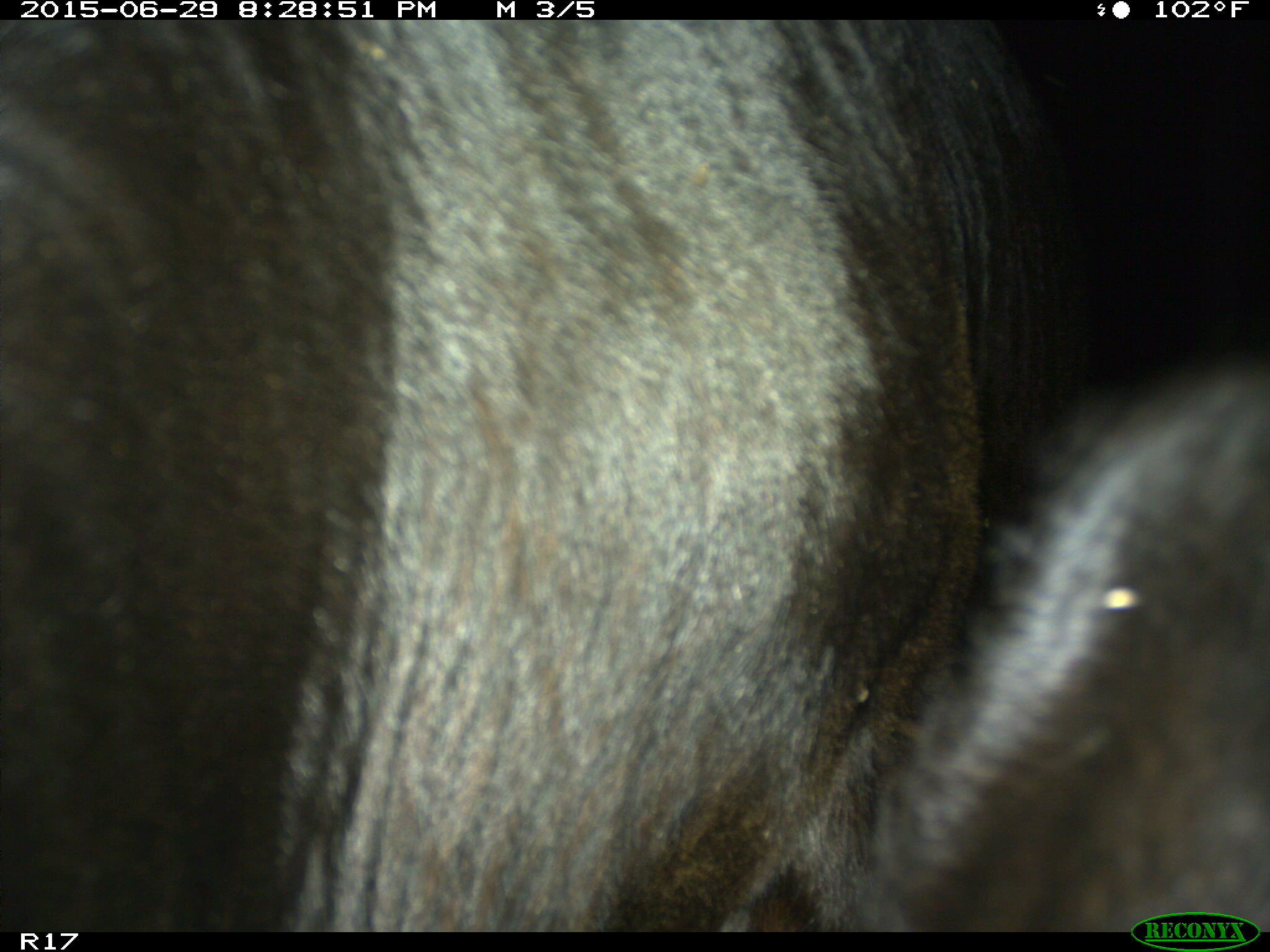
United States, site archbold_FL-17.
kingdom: Animalia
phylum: Chordata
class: Mammalia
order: Artiodactyla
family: Bovidae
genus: Bos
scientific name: Bos taurus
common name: domestic cow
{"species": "Bos taurus (domestic cow)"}